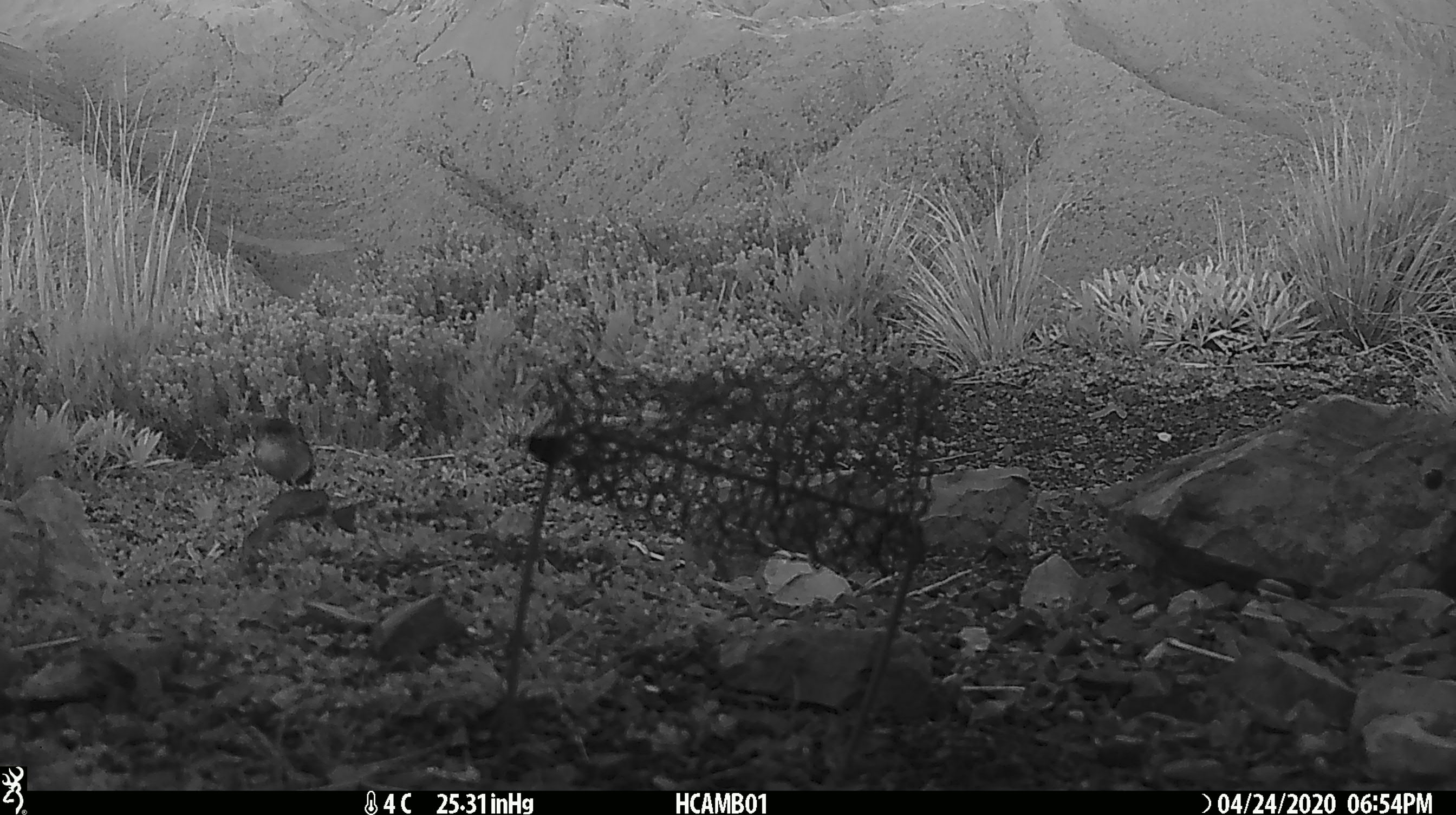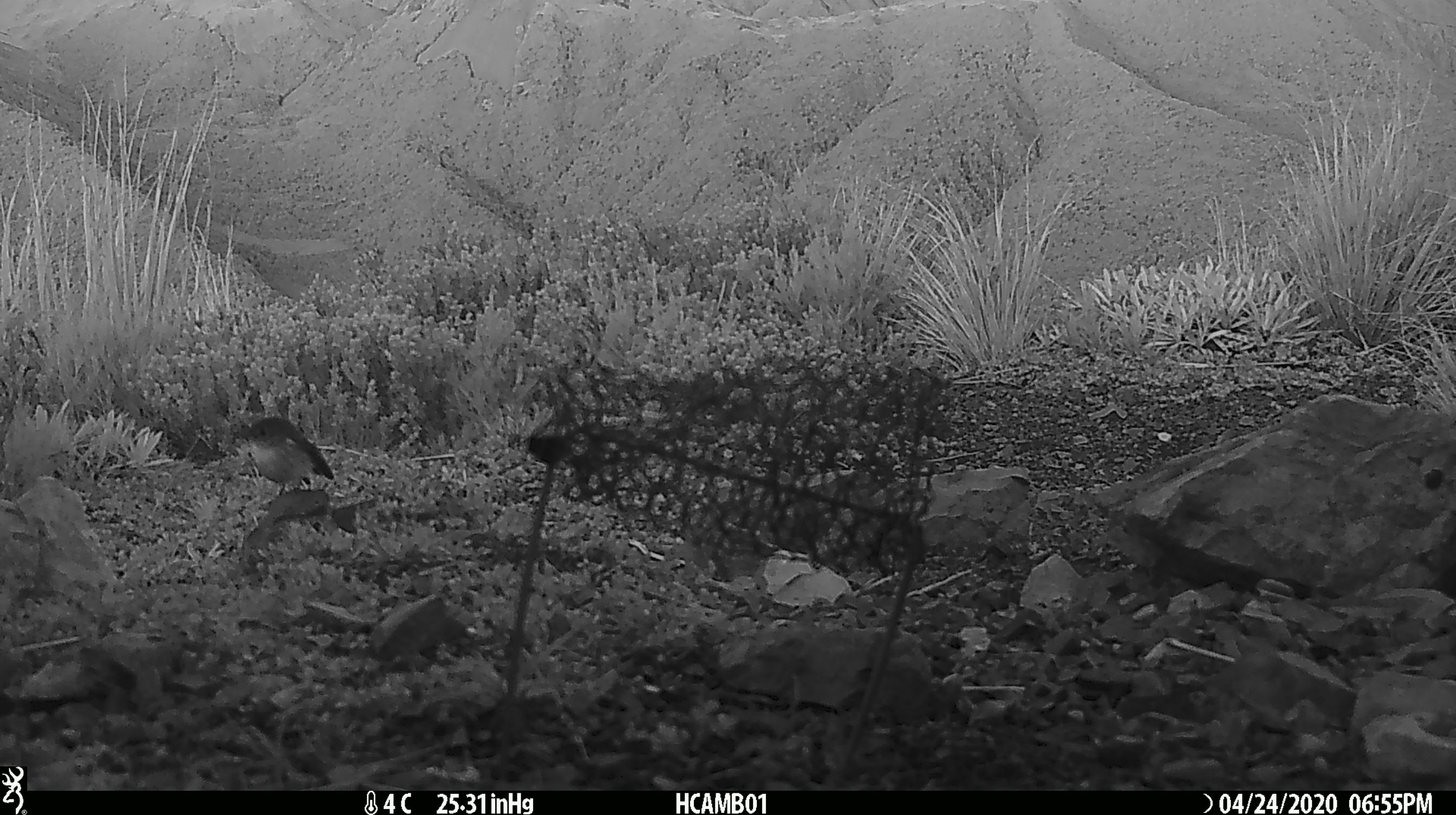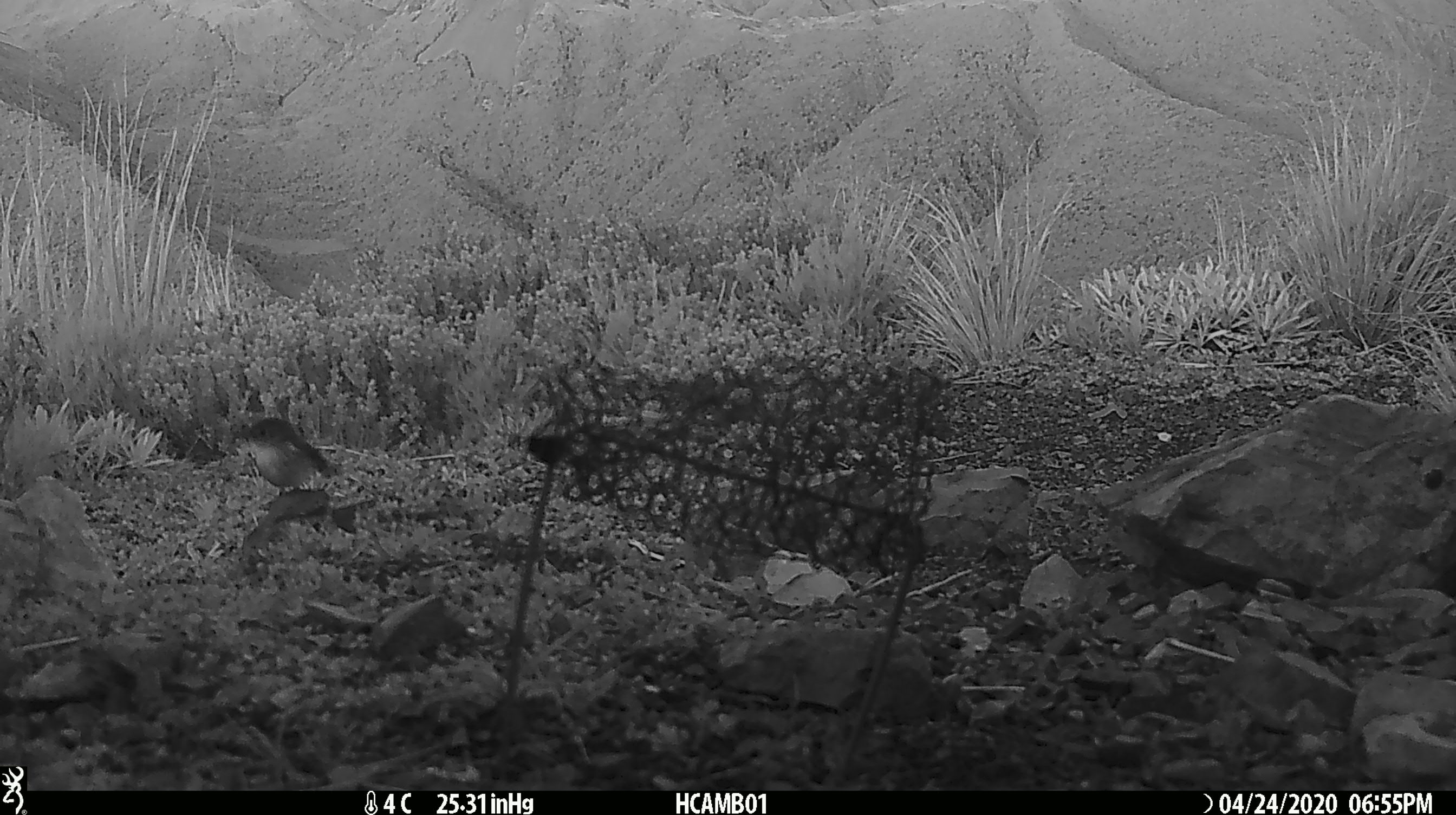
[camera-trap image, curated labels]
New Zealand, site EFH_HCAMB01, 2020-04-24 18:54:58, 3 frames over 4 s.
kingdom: Animalia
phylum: Chordata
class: Aves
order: Passeriformes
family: Petroicidae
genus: Petroica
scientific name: Petroica macrocephala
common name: tomtit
Tomtit (Petroica macrocephala).